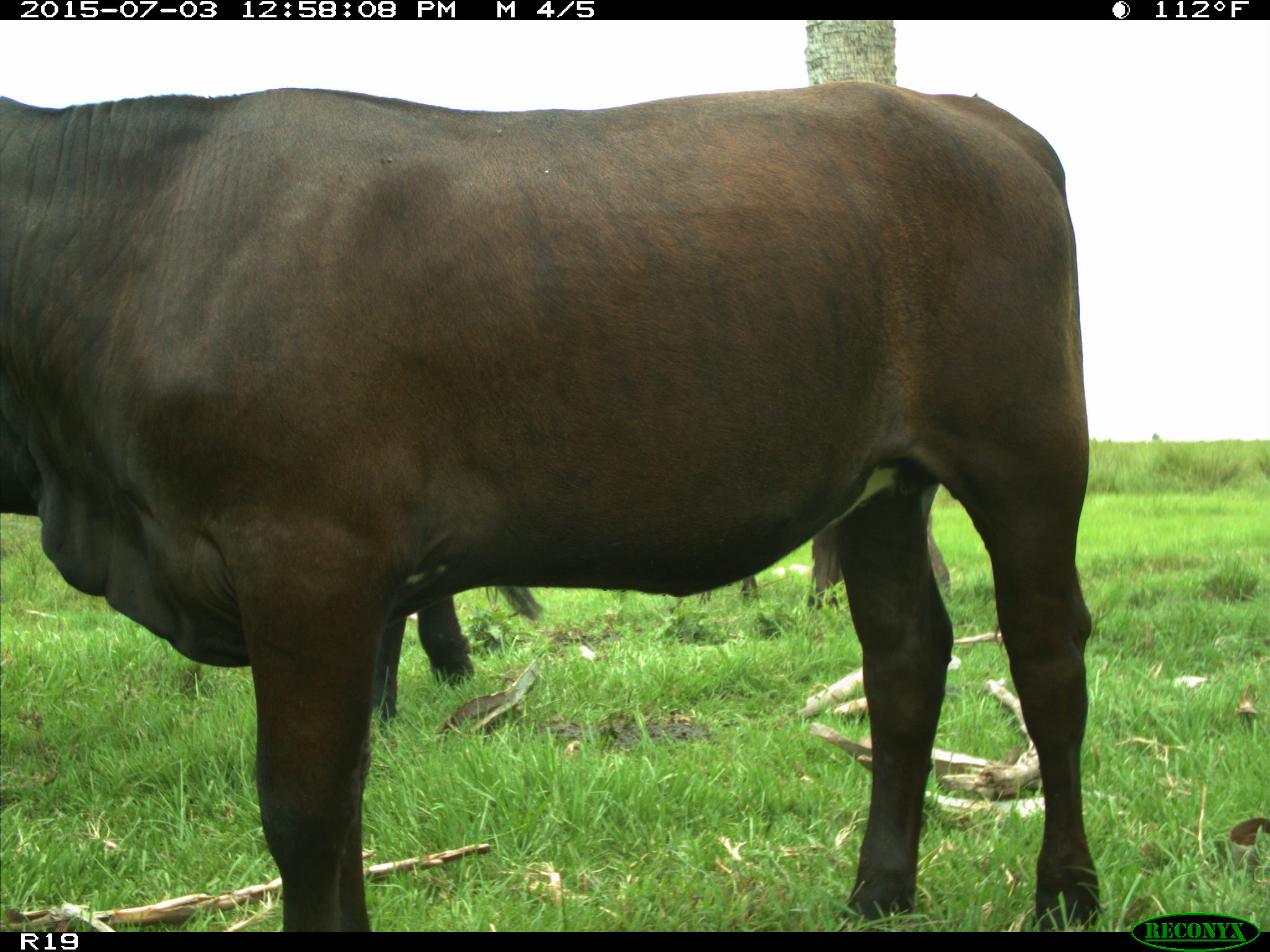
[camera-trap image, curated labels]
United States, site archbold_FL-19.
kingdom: Animalia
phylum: Chordata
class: Mammalia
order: Artiodactyla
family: Bovidae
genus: Bos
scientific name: Bos taurus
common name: domestic cow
Bos taurus (domestic cow).